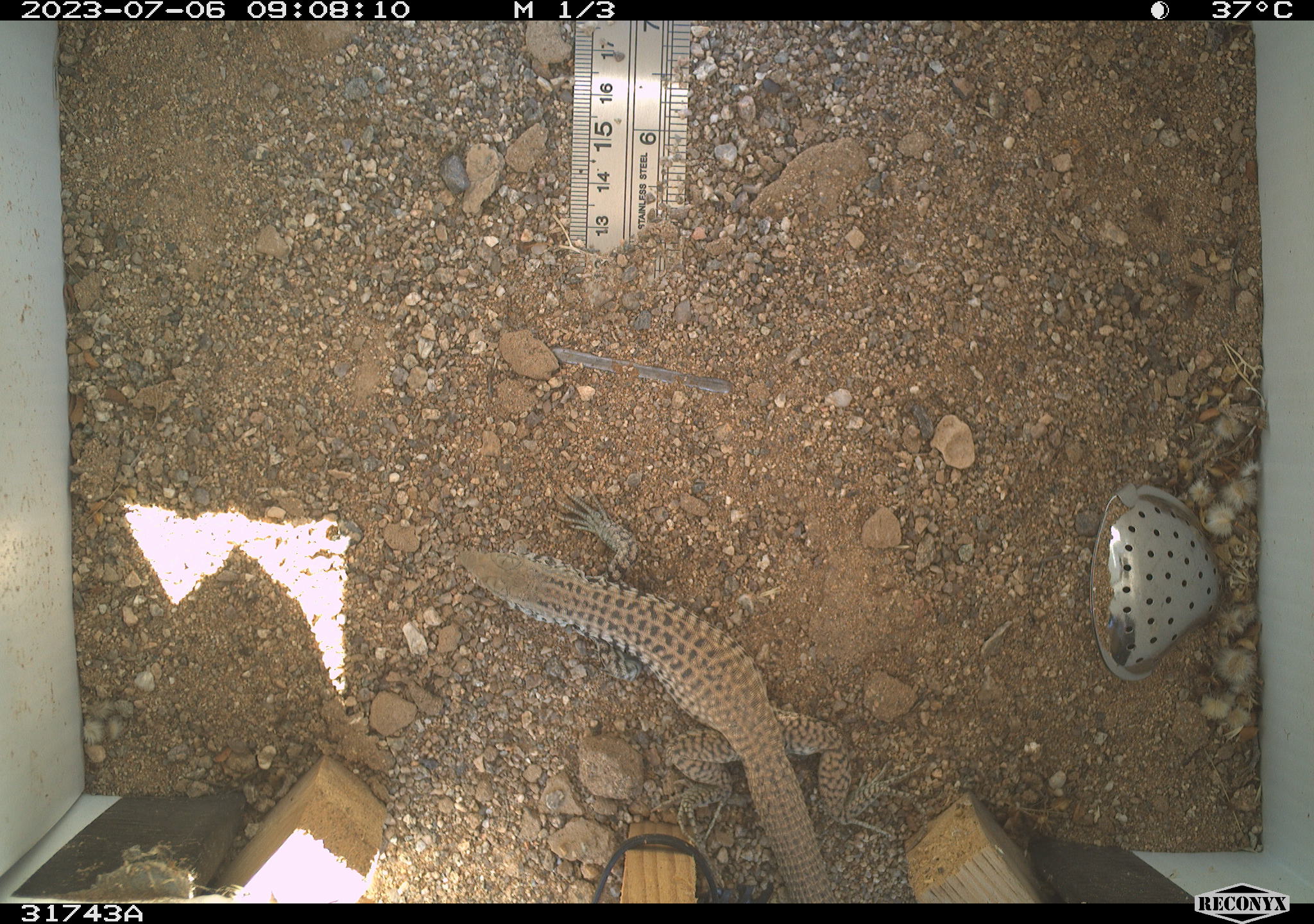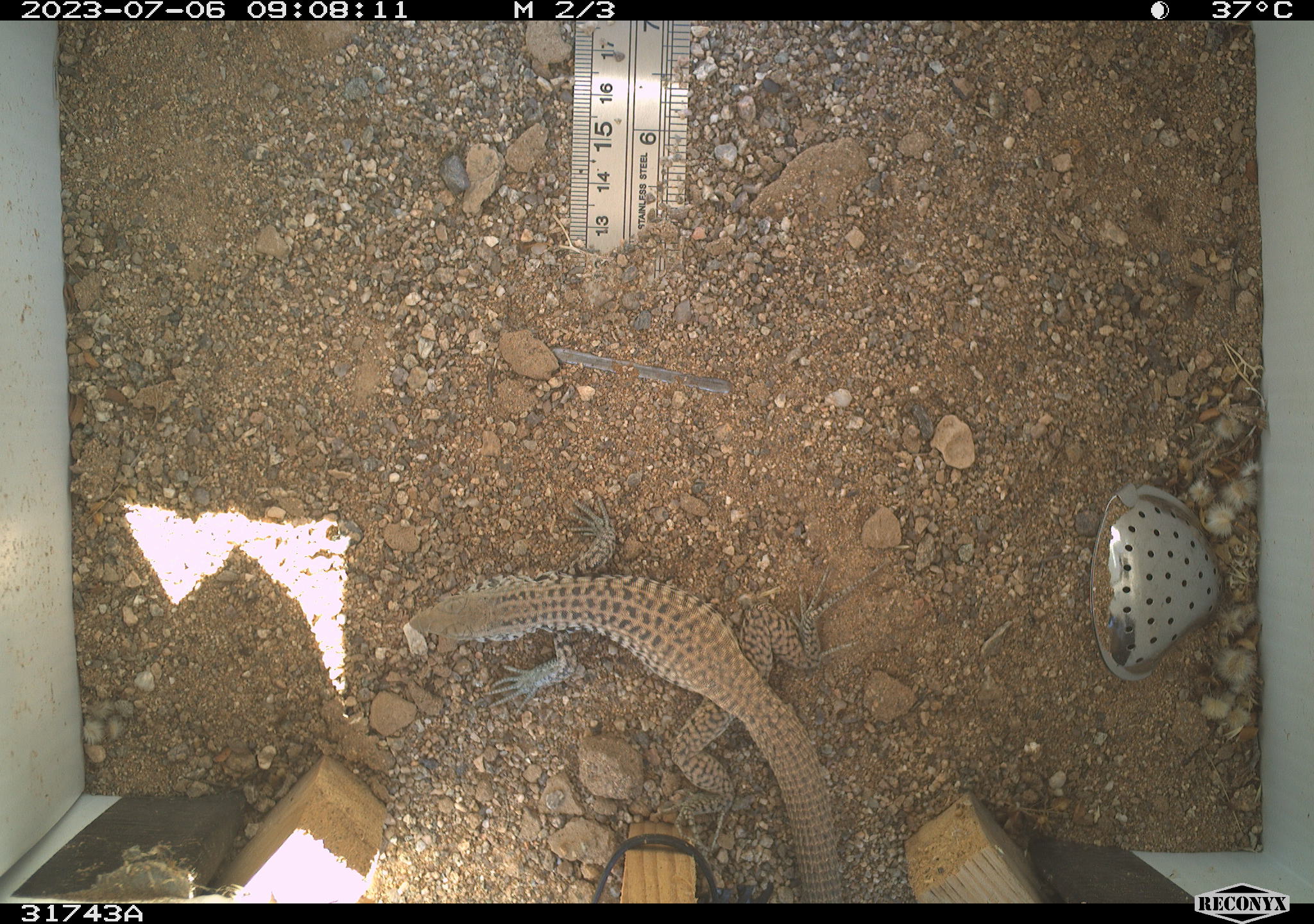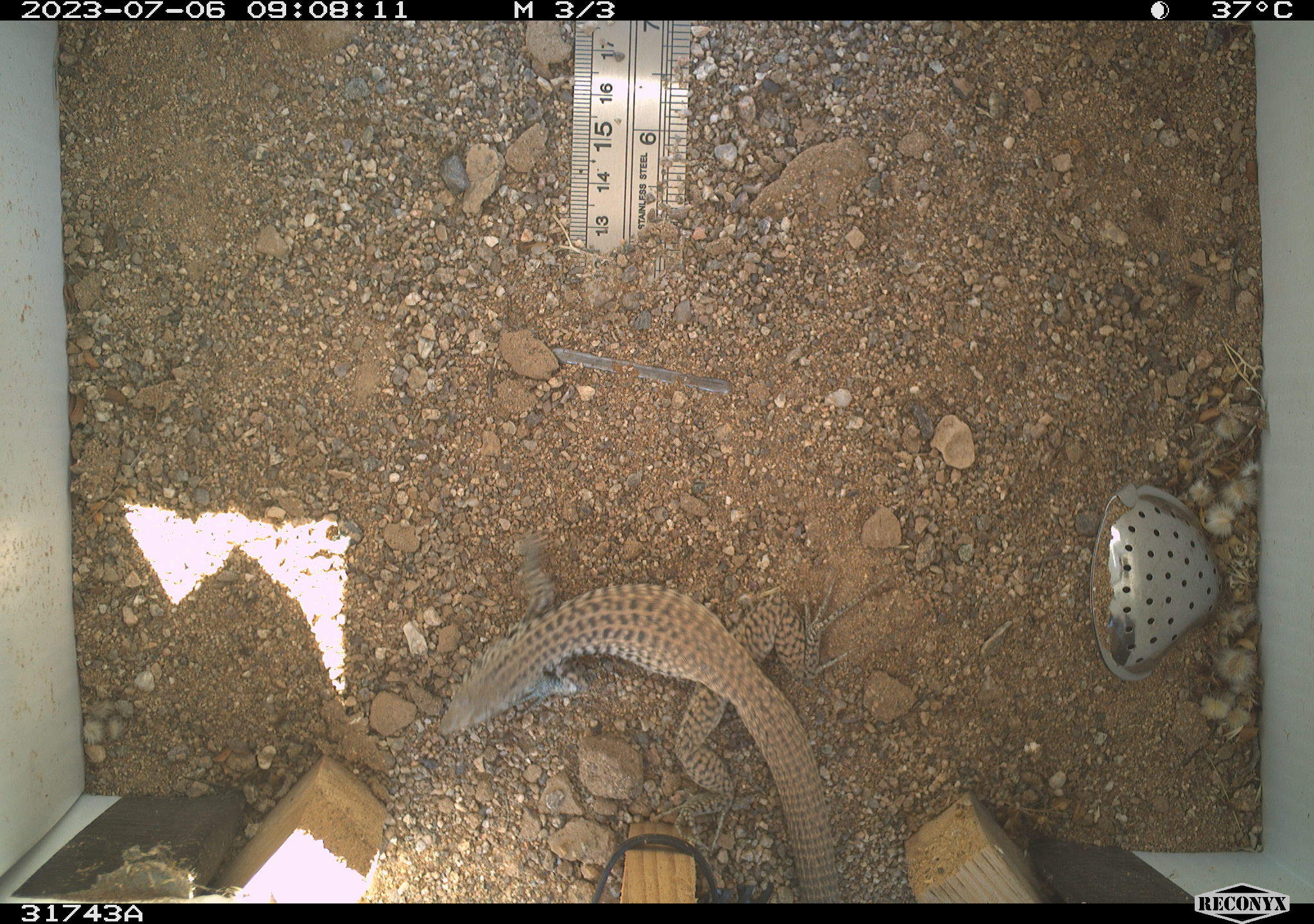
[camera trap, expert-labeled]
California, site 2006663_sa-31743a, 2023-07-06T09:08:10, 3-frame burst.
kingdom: Animalia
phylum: Chordata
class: Reptilia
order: Squamata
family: Teiidae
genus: Aspidoscelis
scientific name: Aspidoscelis tigris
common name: western whiptail